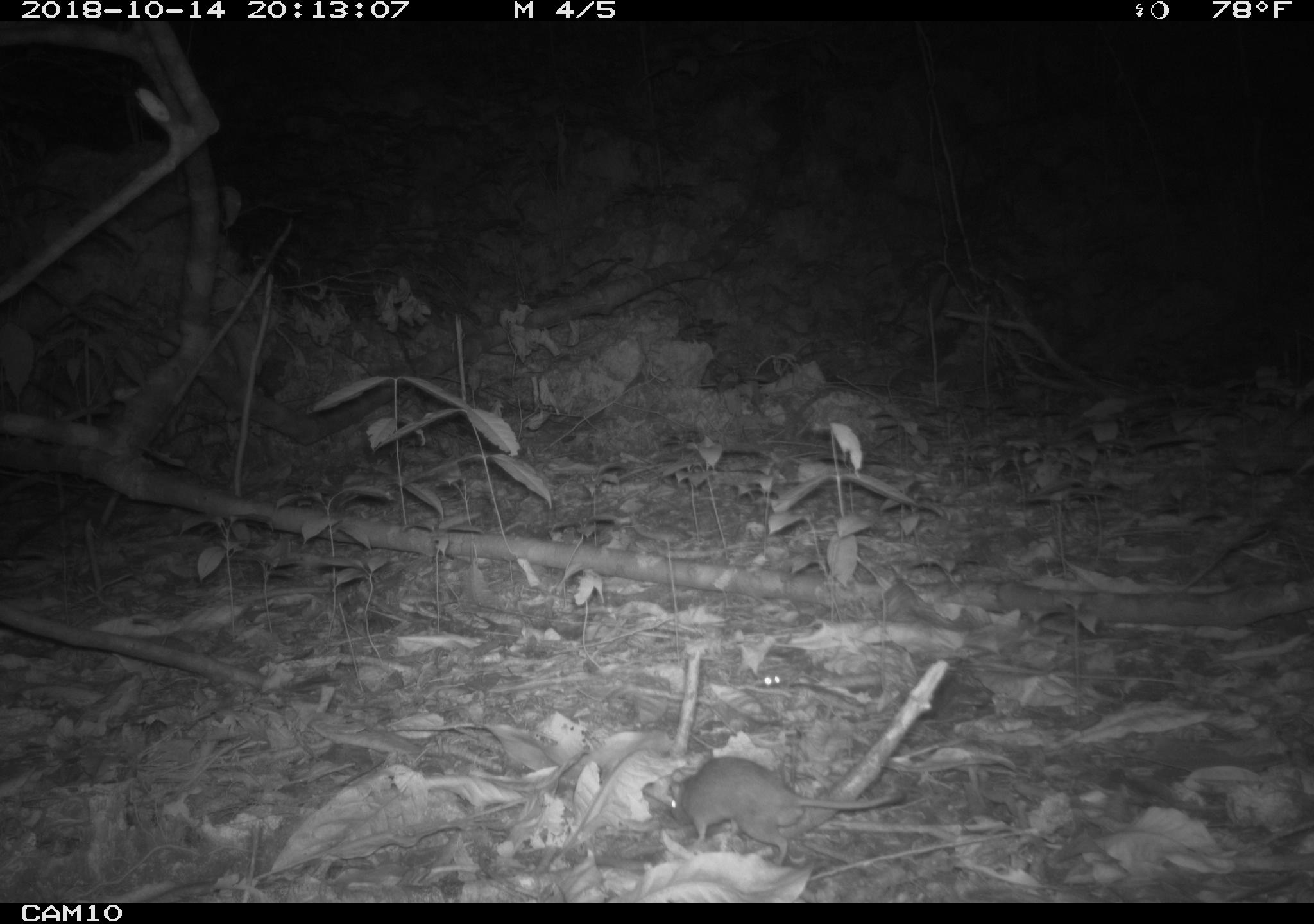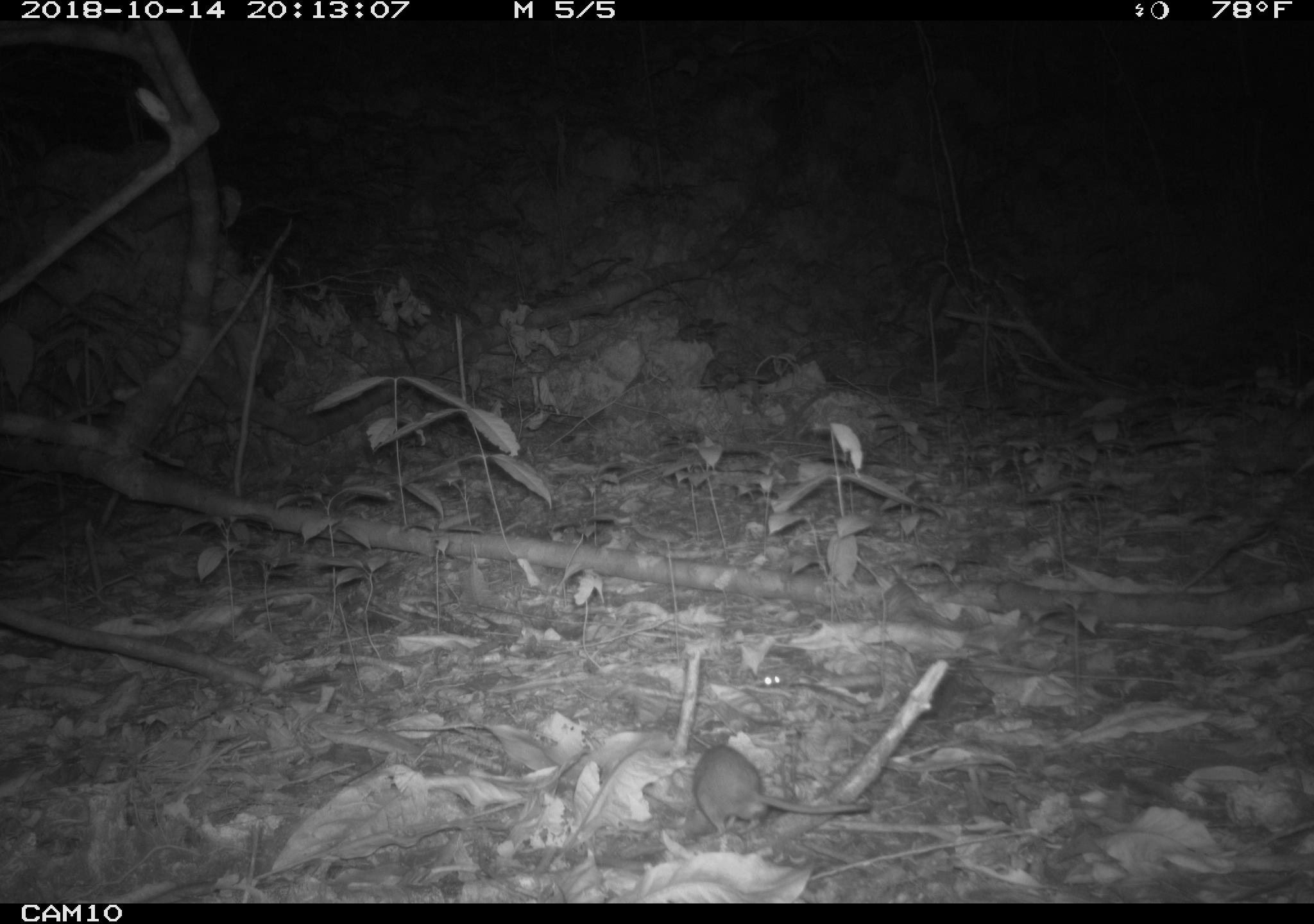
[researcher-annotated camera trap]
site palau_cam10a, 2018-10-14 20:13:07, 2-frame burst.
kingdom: Animalia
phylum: Chordata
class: Mammalia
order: Rodentia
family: Muridae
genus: Rattus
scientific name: Rattus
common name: rat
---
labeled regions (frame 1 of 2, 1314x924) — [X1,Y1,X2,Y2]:
rat: [658,754,921,861]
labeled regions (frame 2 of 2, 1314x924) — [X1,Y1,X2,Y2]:
rat: [679,742,868,841]